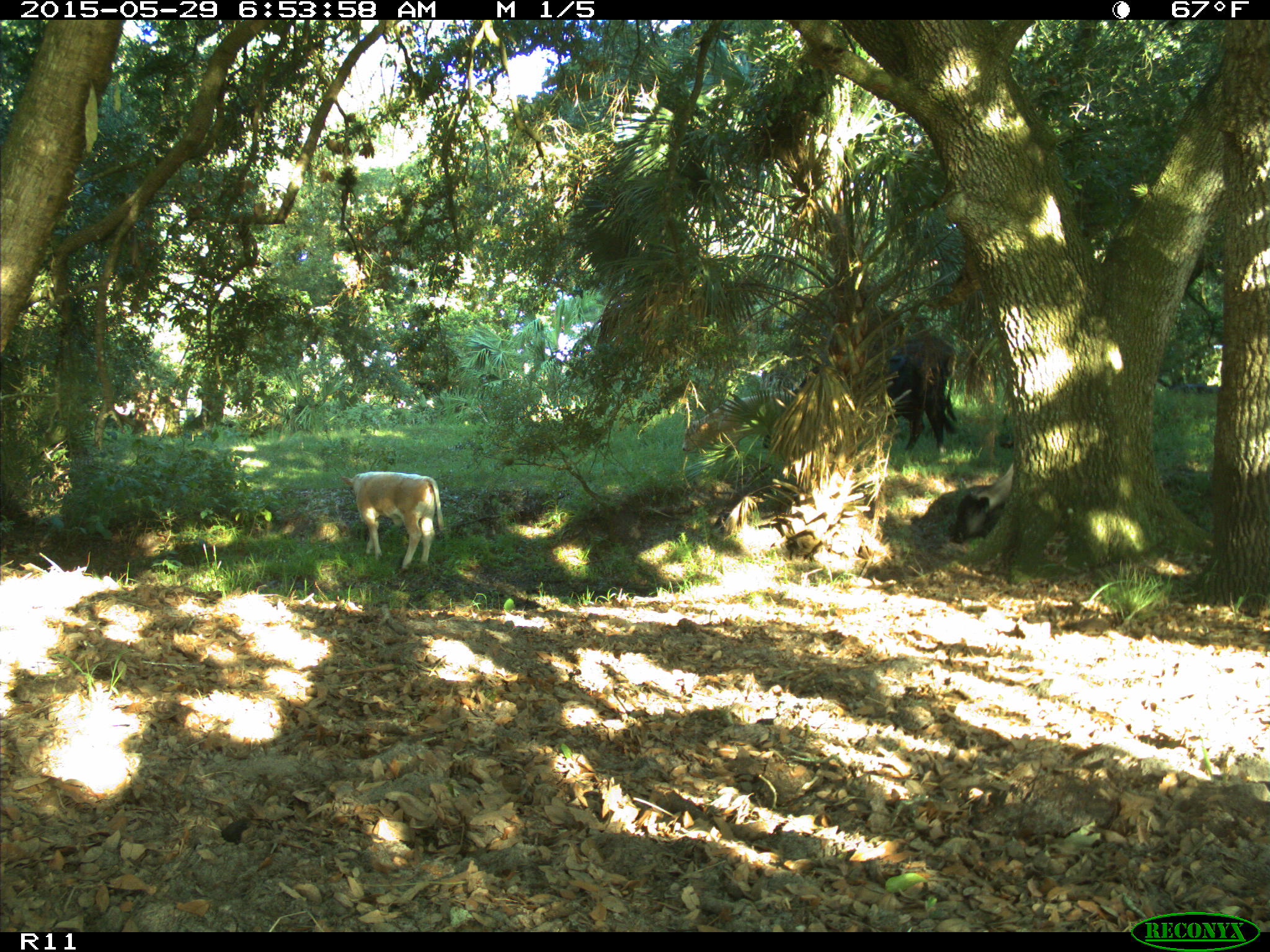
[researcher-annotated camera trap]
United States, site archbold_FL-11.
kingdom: Animalia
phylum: Chordata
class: Mammalia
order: Artiodactyla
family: Bovidae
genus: Bos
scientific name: Bos taurus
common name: domestic cow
Bos taurus (domestic cow).